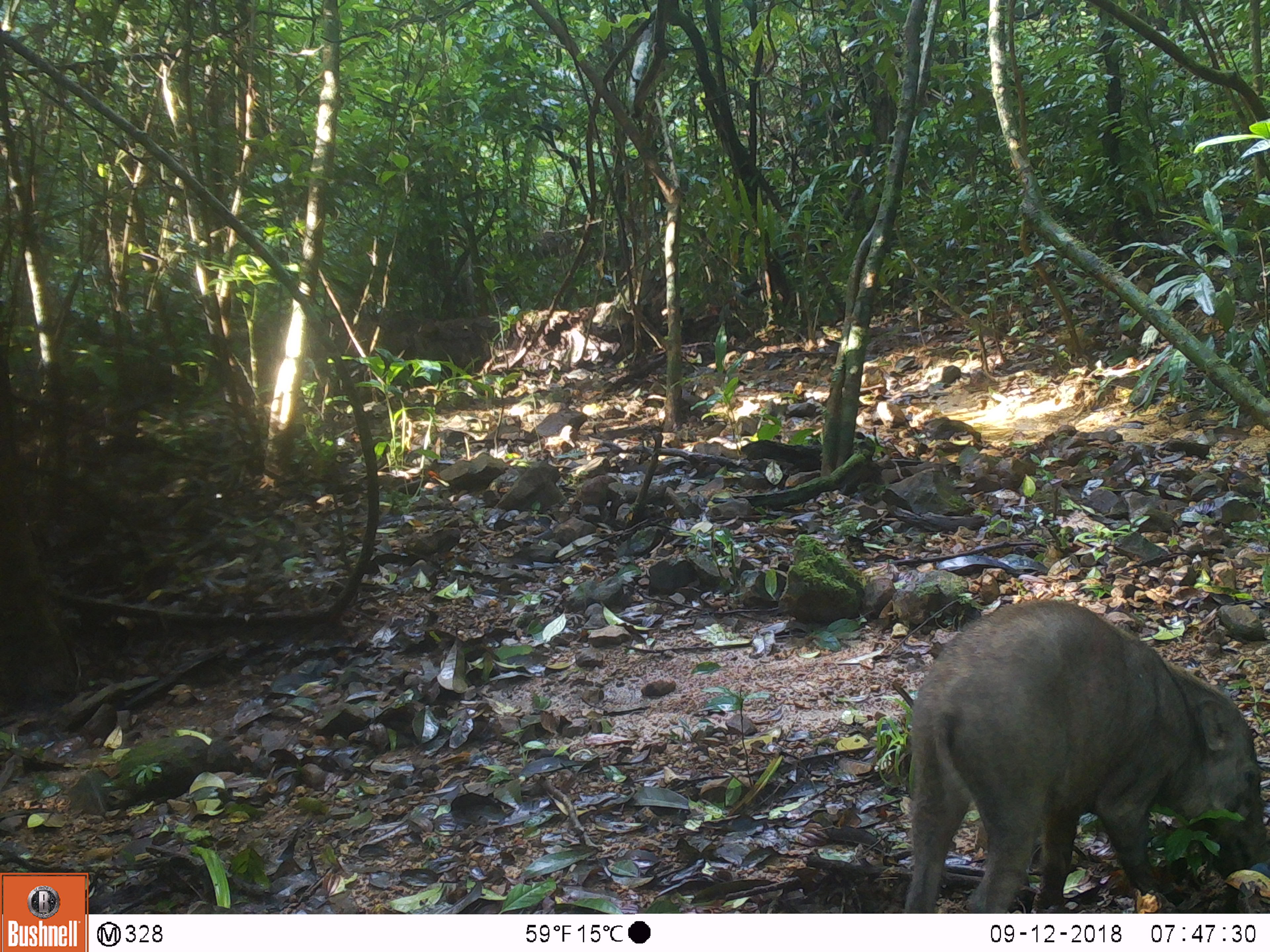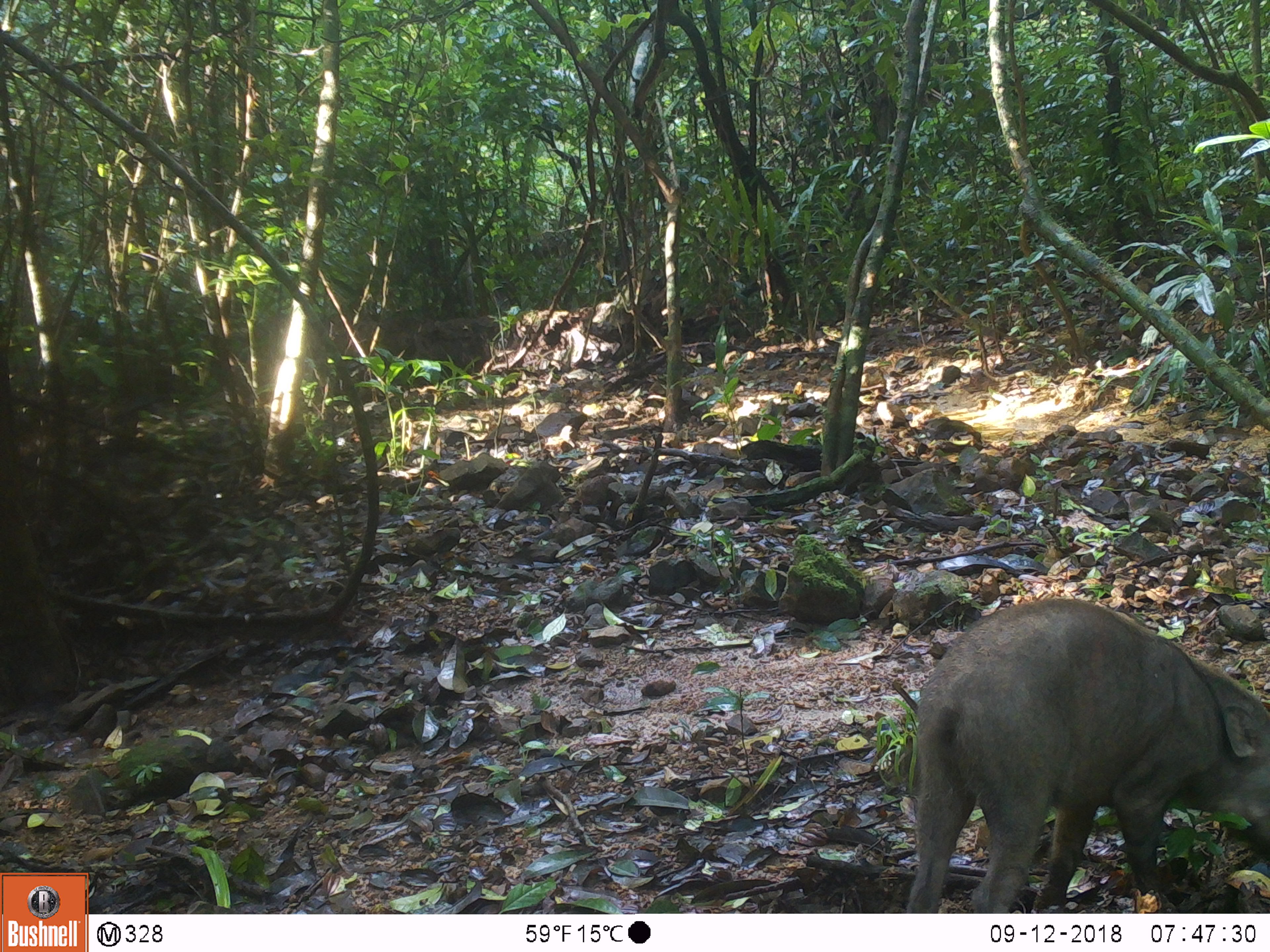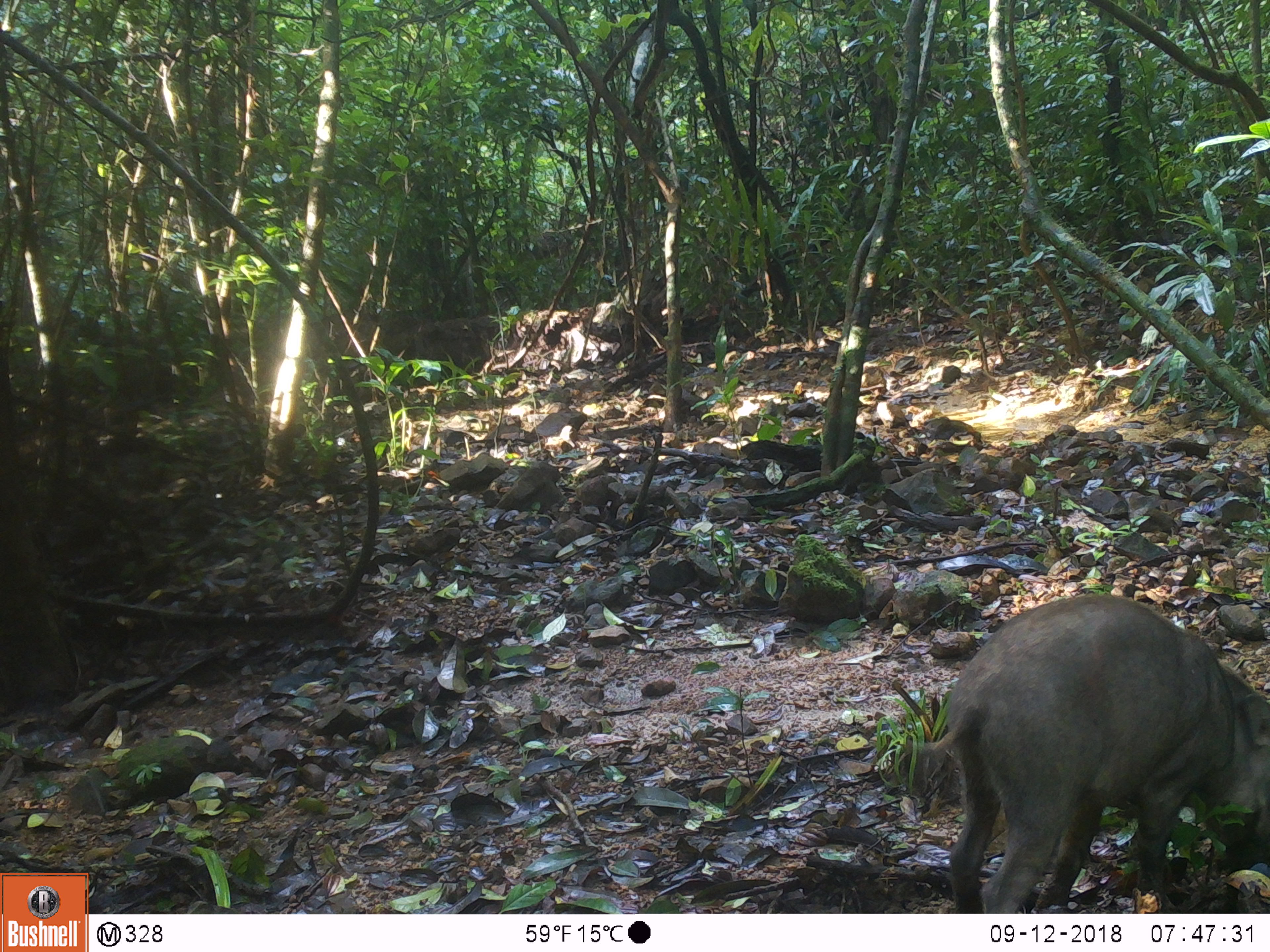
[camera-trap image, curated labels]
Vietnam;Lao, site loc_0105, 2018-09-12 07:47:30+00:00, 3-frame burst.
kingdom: Animalia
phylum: Chordata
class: Mammalia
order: Artiodactyla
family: Suidae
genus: Sus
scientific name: Sus scrofa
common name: eurasian wild pig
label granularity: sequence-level